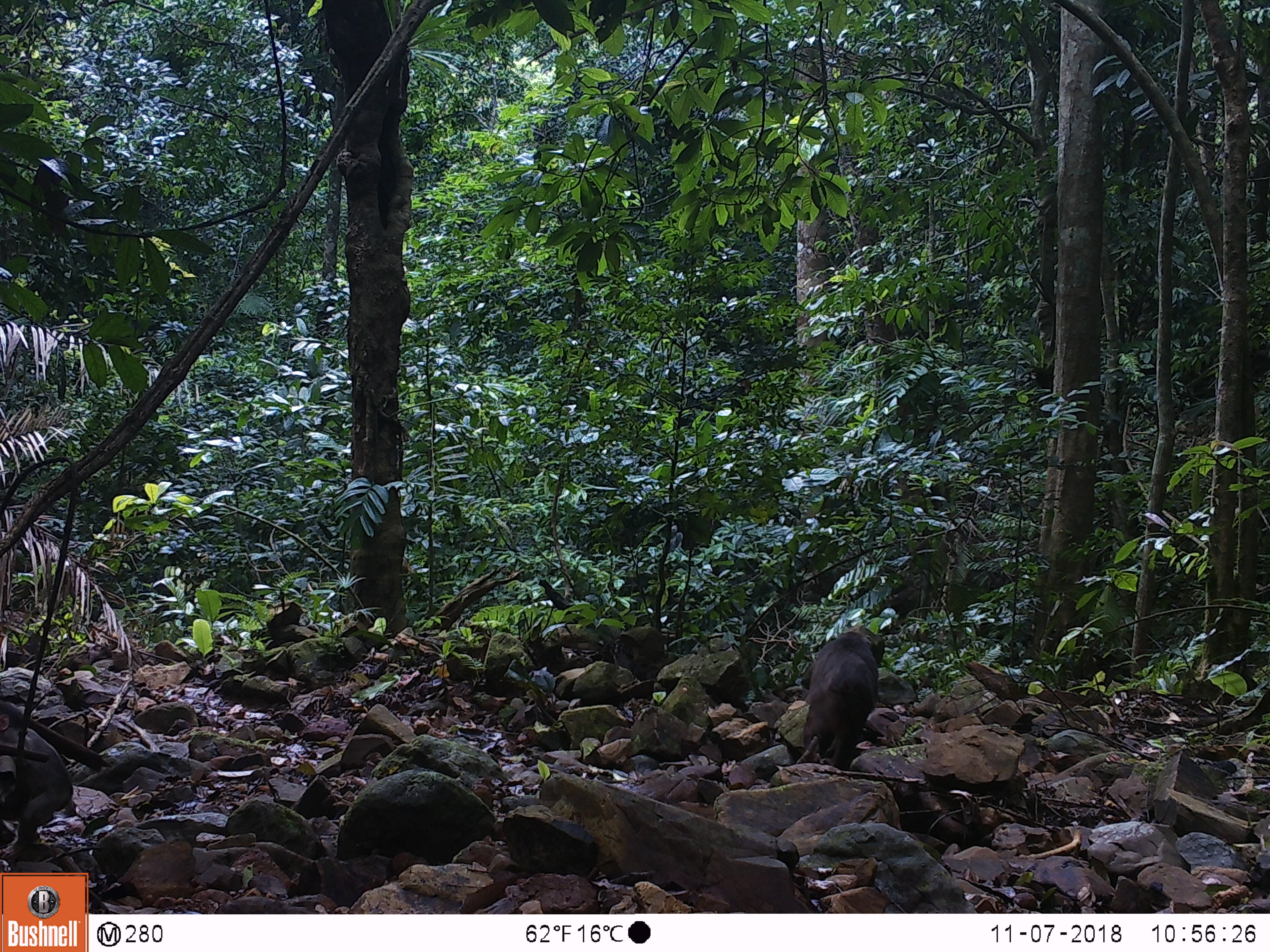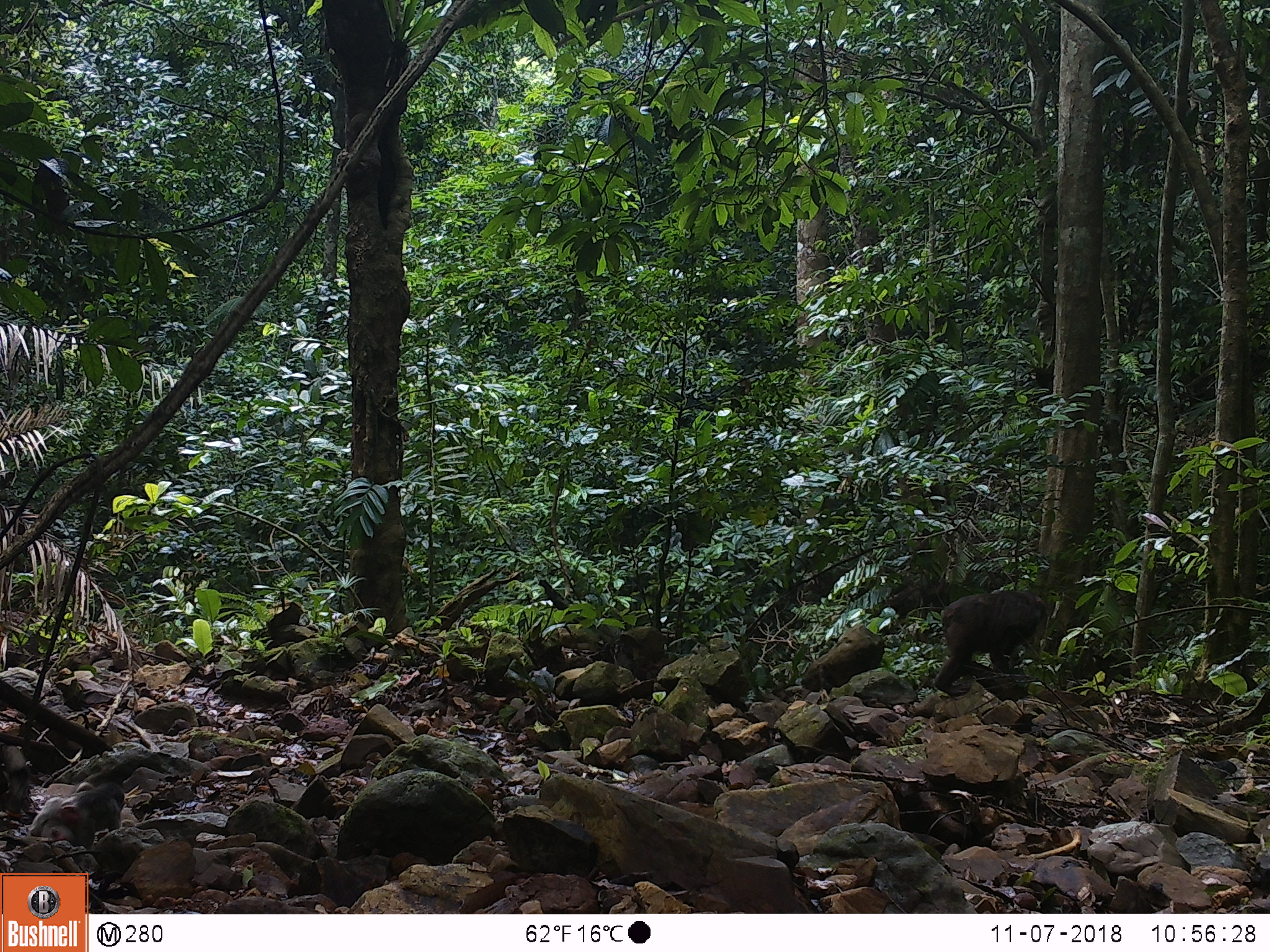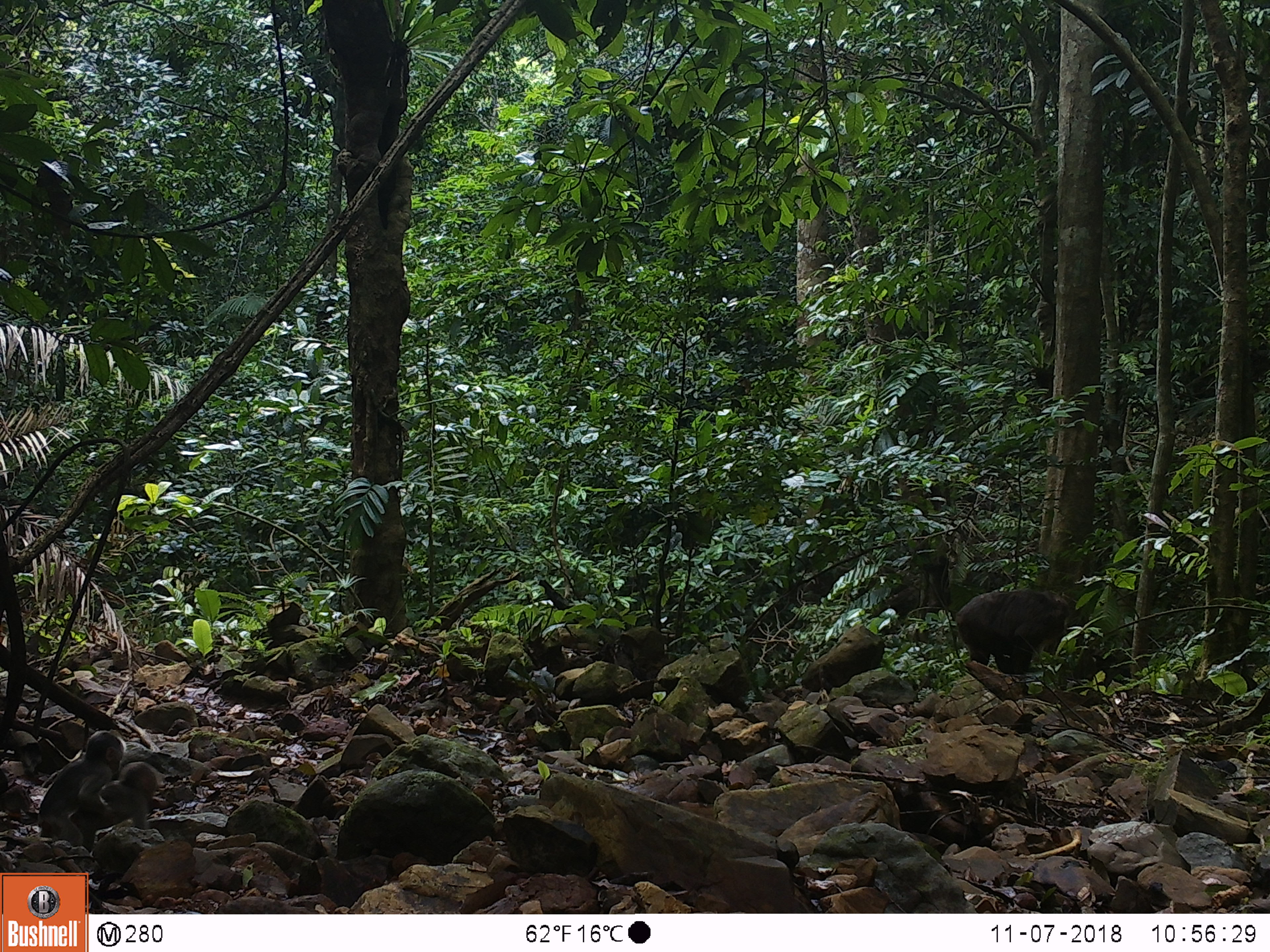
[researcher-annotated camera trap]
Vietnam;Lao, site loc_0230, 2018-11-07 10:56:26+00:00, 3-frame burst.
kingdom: Animalia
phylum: Chordata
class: Mammalia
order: Primates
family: Cercopithecidae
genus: Macaca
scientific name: Macaca arctoides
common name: stump-tailed macaque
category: stump tailed macaque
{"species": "stump tailed macaque (stump-tailed macaque) (Macaca arctoides)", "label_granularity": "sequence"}